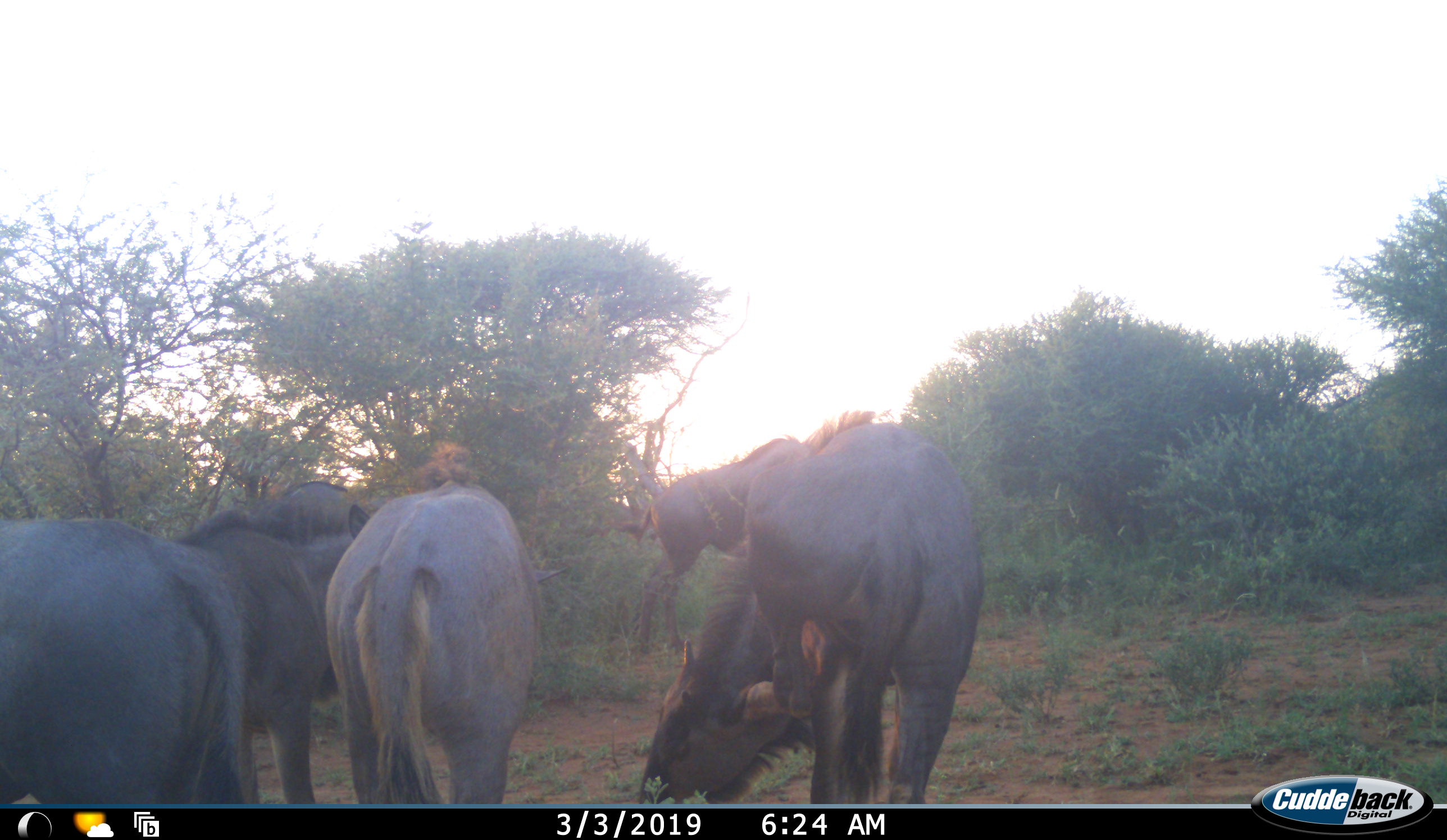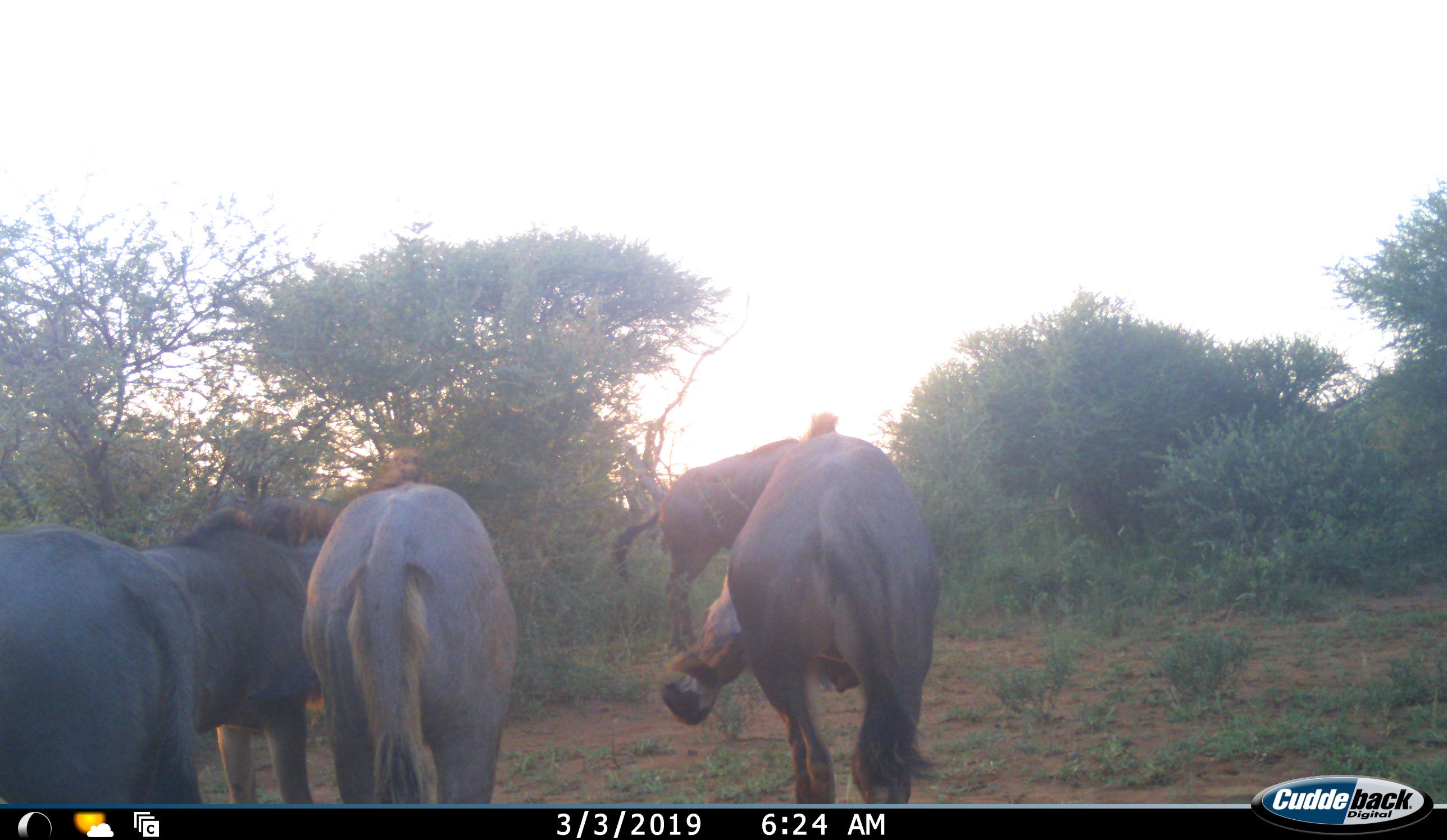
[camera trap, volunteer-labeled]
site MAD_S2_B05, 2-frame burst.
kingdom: Animalia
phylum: Chordata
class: Mammalia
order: Artiodactyla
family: Bovidae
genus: Connochaetes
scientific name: Connochaetes taurinus taurinus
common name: blue wildebeest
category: wildebeestblue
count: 5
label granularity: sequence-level